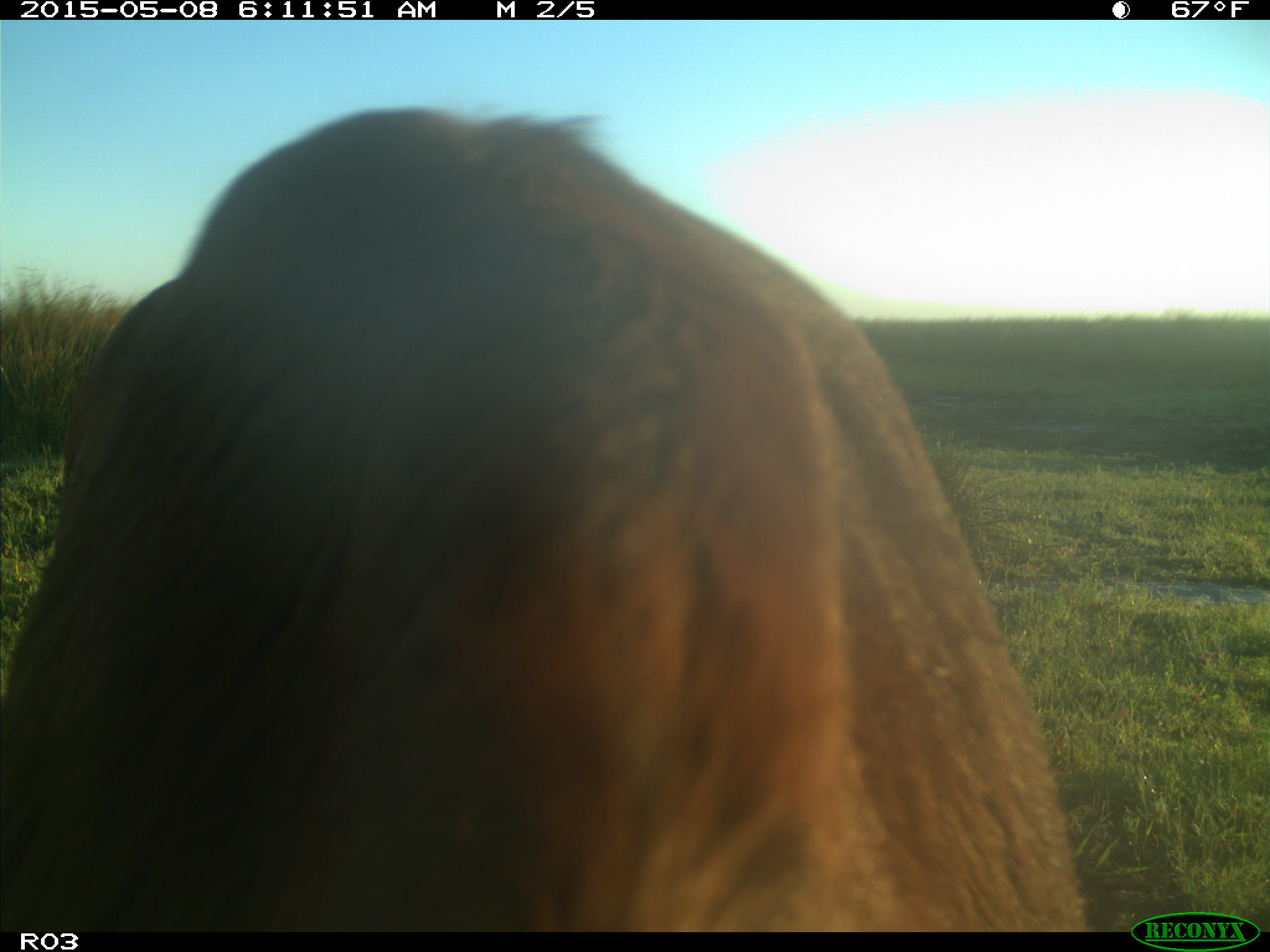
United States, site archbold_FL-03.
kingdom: Animalia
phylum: Chordata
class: Mammalia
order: Artiodactyla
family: Bovidae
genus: Bos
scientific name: Bos taurus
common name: domestic cow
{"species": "Bos taurus (domestic cow)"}